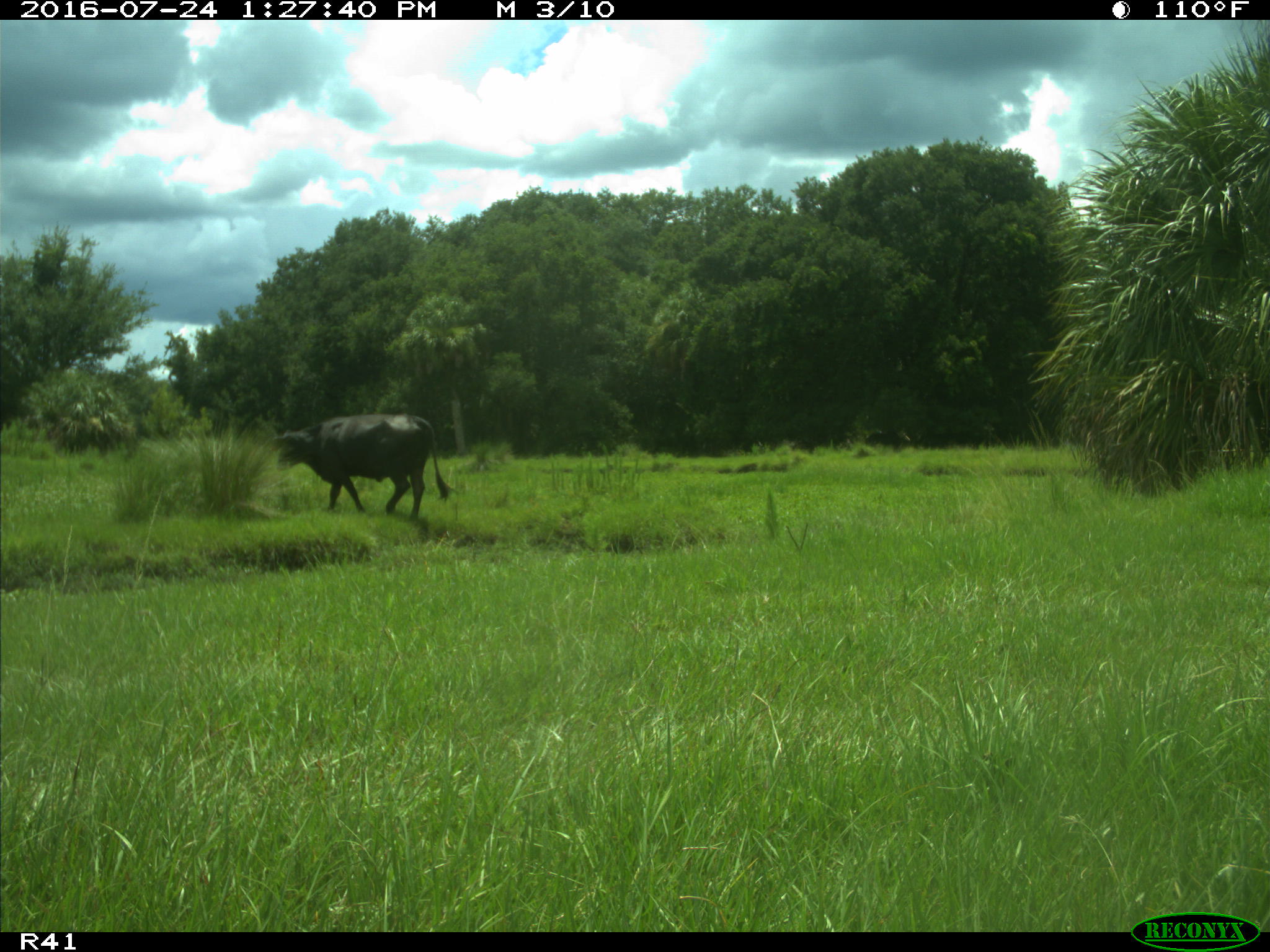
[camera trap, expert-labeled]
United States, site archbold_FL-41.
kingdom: Animalia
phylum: Chordata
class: Mammalia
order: Artiodactyla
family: Bovidae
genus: Bos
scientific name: Bos taurus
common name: domestic cow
Bos taurus (domestic cow).